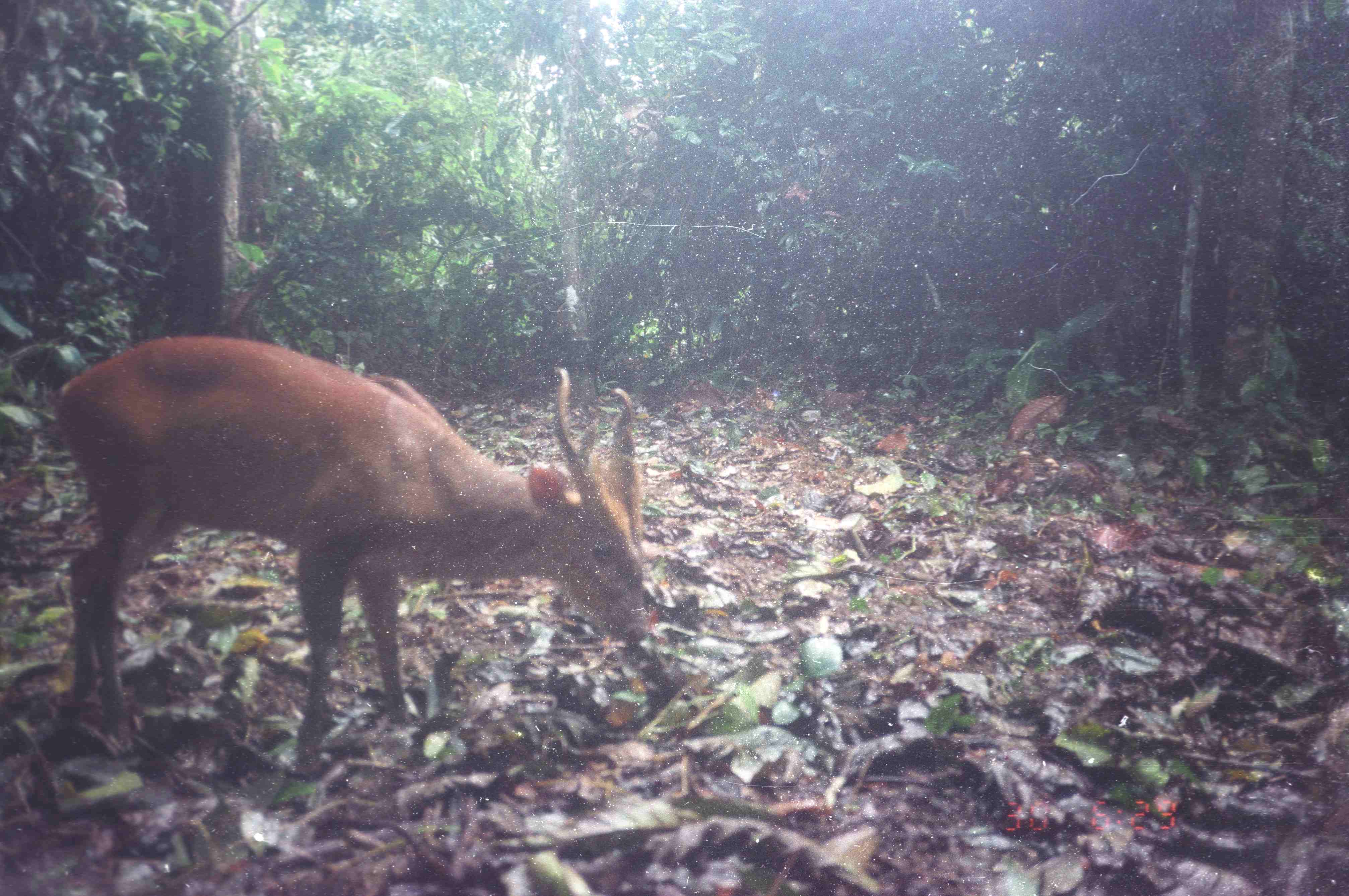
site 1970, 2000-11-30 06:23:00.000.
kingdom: Animalia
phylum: Chordata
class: Mammalia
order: Artiodactyla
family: Cervidae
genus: Muntiacus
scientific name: Muntiacus muntjak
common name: southern red muntjac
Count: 1.